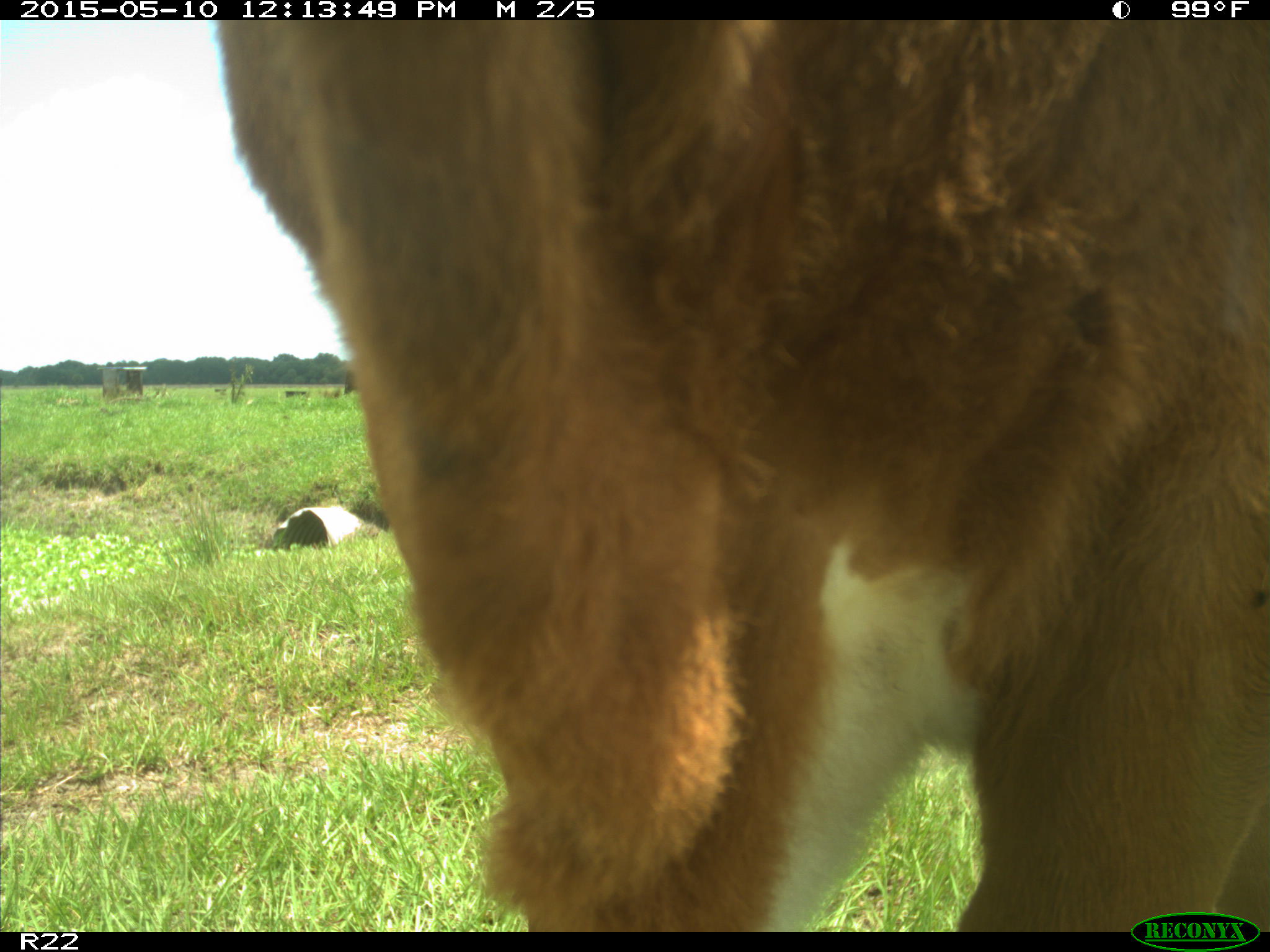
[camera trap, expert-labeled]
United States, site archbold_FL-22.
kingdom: Animalia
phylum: Chordata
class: Mammalia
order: Artiodactyla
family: Bovidae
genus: Bos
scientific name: Bos taurus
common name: domestic cow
Bos taurus (domestic cow).